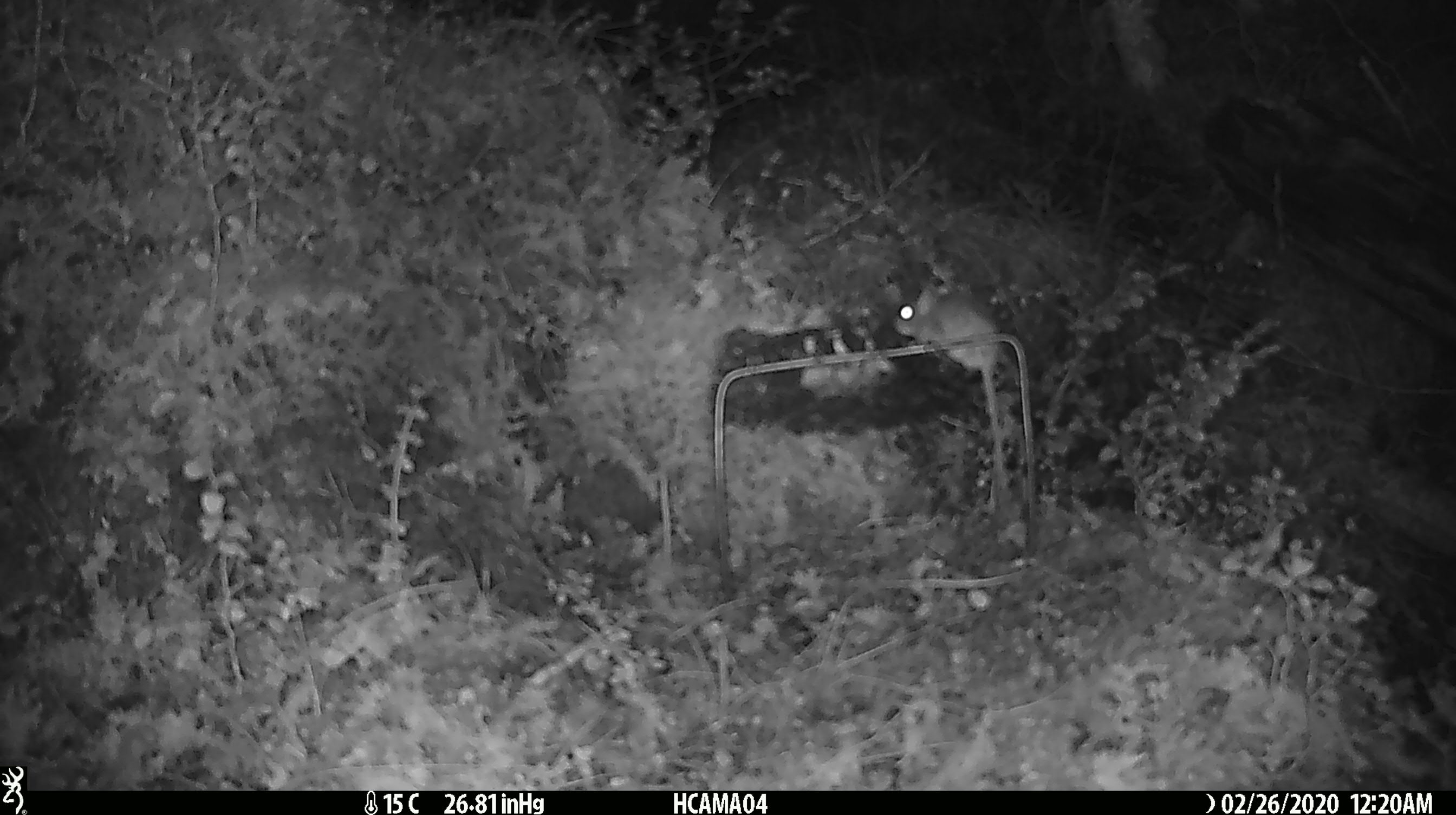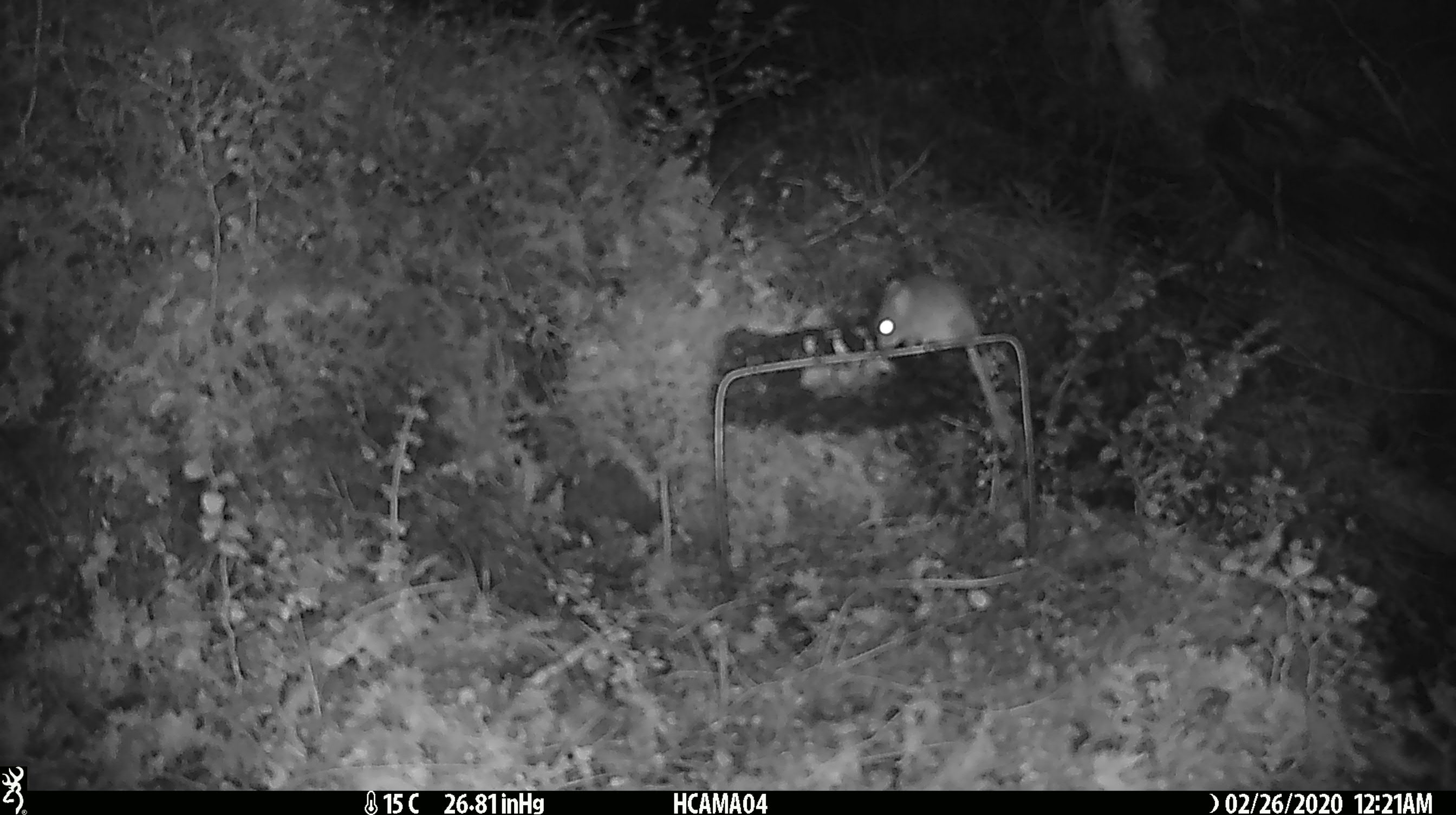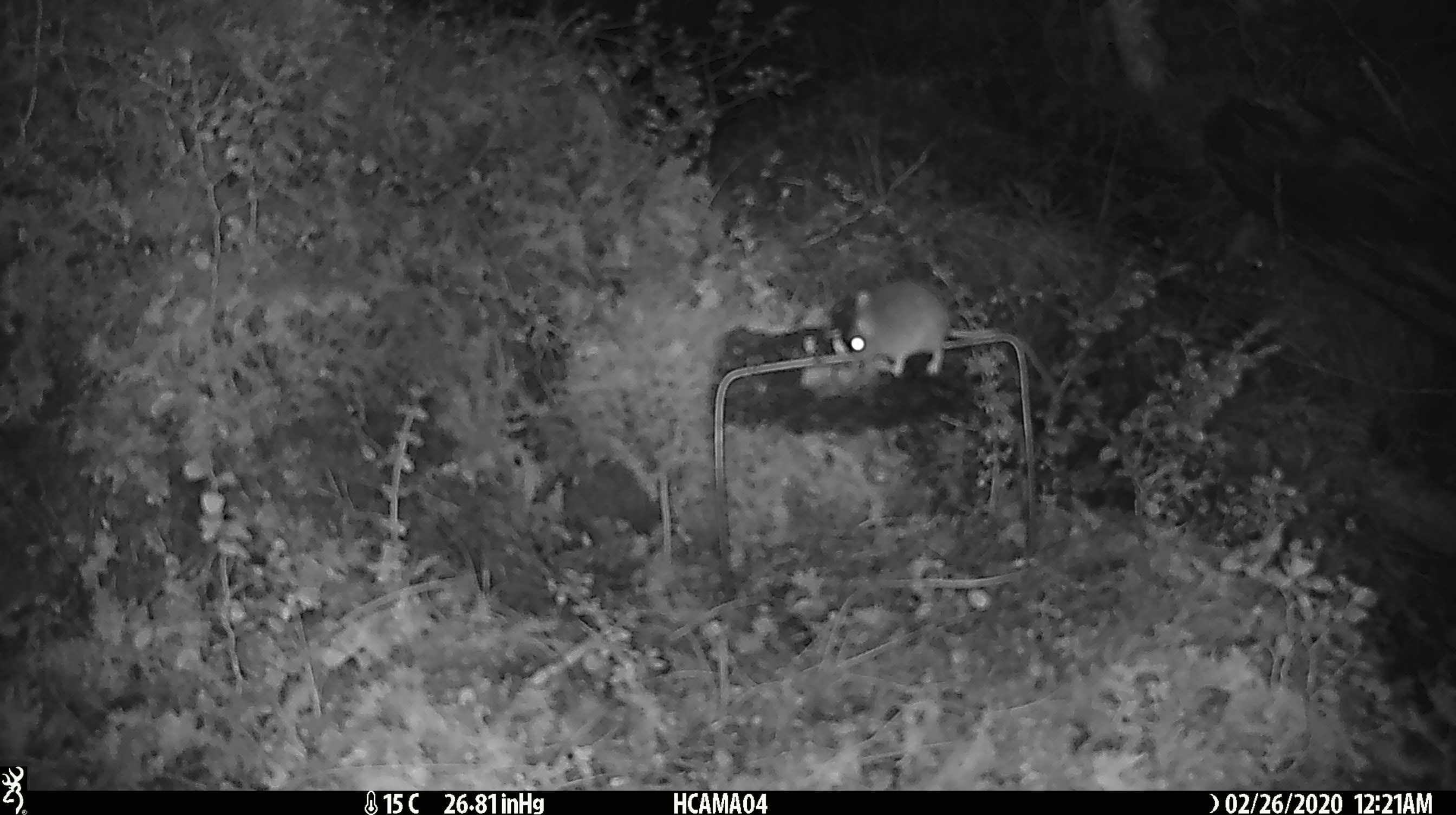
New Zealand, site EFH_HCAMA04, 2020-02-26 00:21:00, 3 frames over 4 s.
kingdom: Animalia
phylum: Chordata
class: Mammalia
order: Rodentia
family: Muridae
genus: Mus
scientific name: Mus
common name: mouse